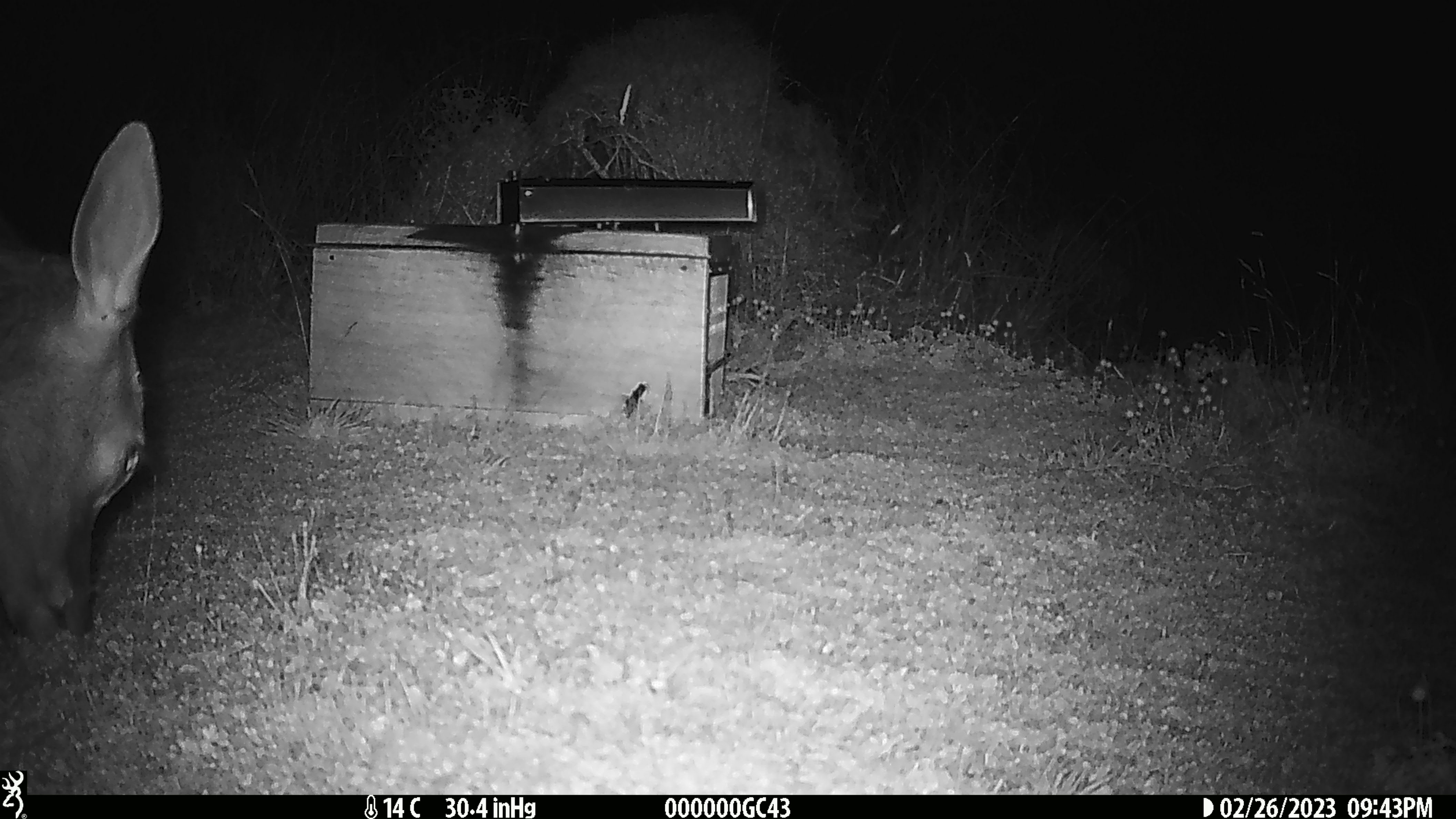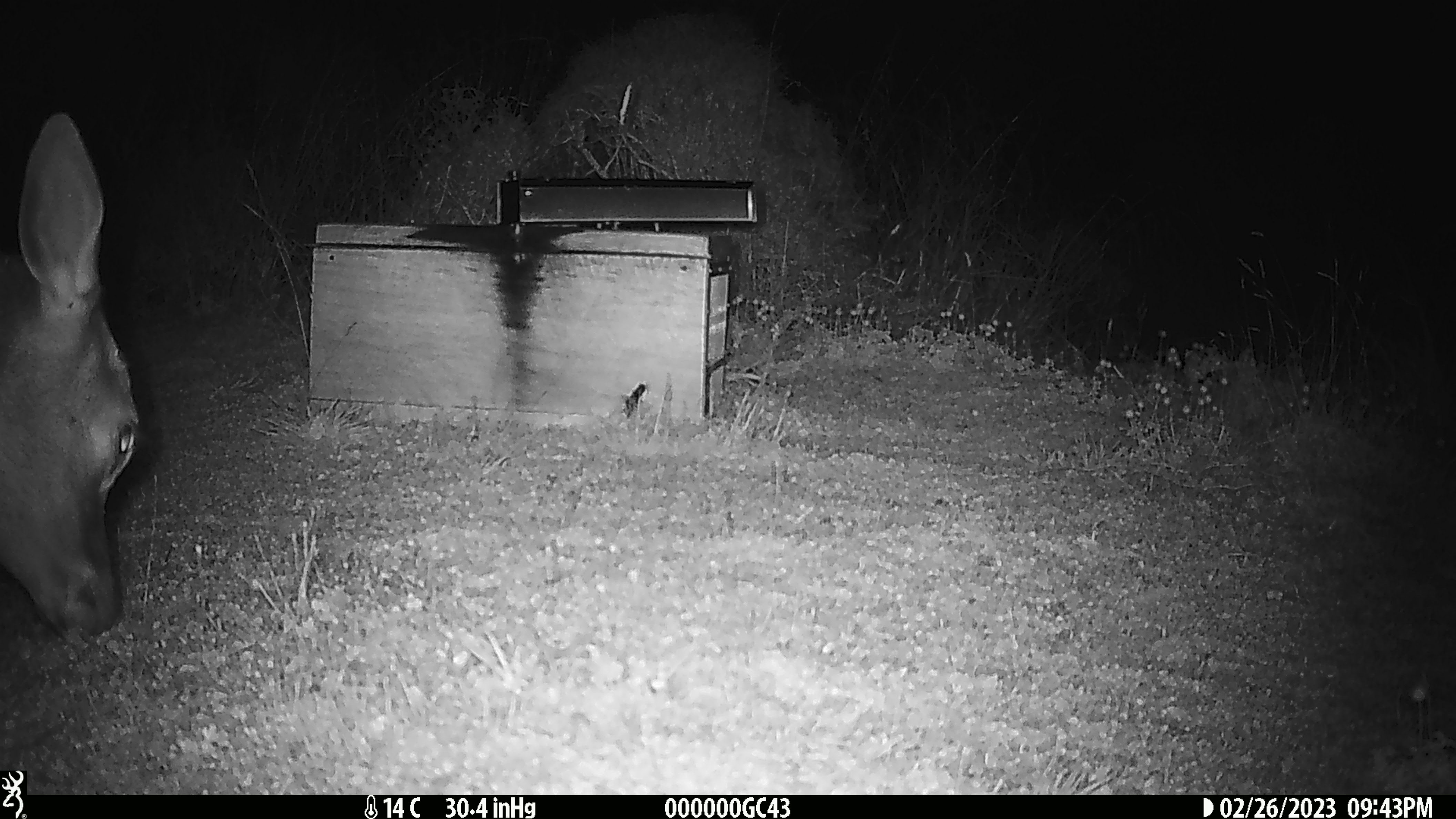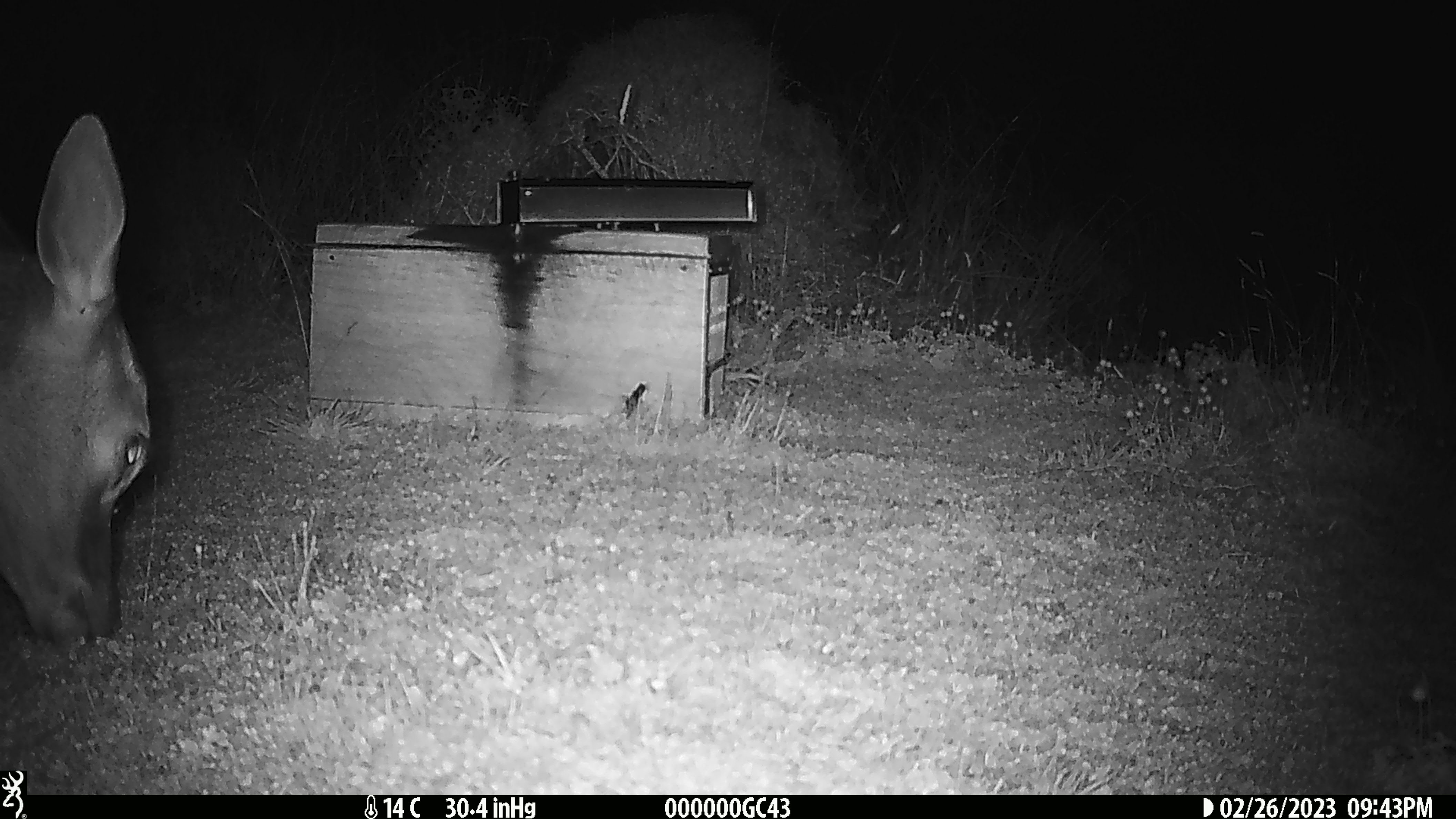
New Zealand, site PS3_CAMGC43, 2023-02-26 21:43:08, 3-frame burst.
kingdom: Animalia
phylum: Chordata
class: Mammalia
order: Artiodactyla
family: Cervidae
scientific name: Cervidae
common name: deer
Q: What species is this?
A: Deer (Cervidae).